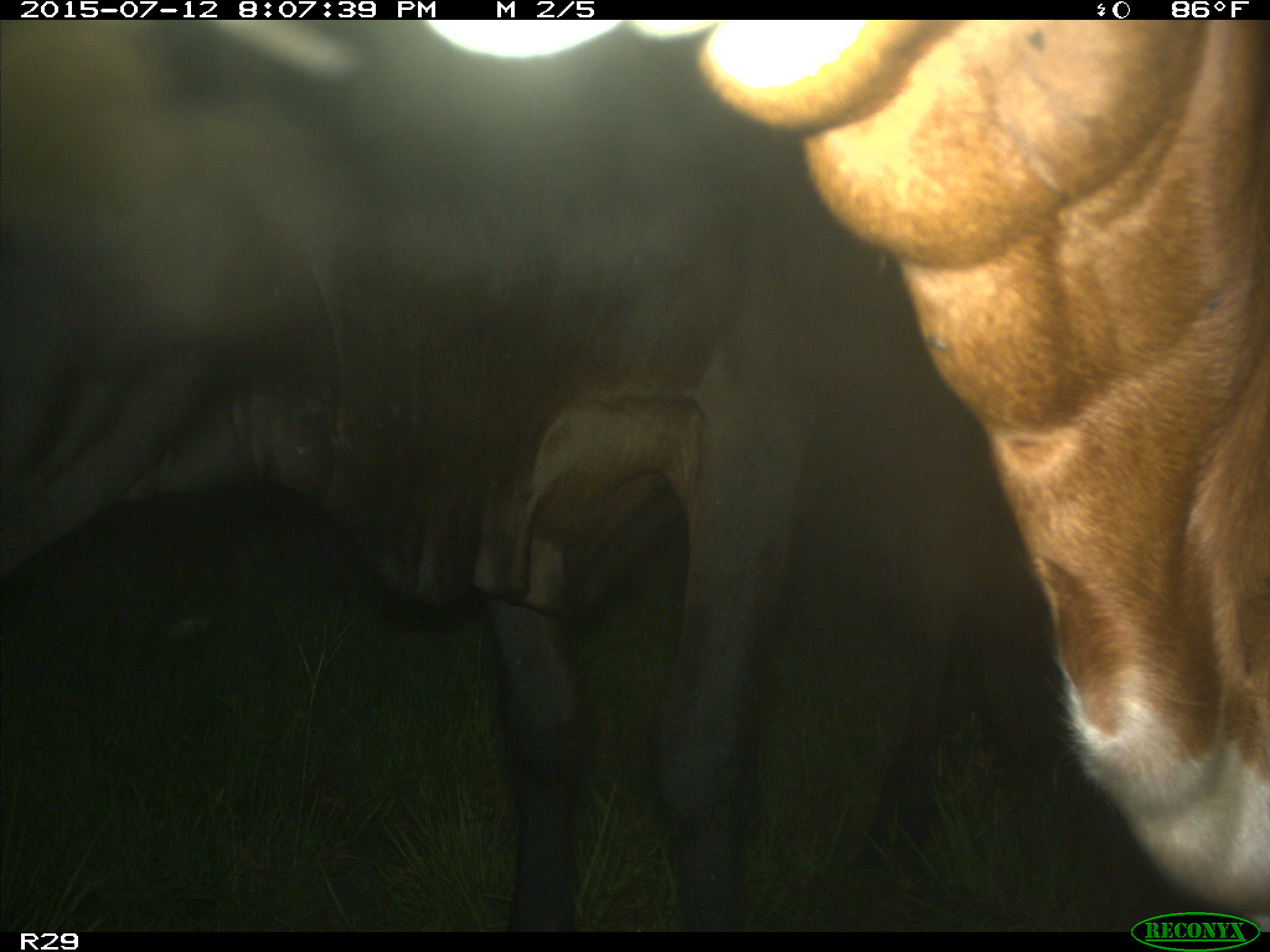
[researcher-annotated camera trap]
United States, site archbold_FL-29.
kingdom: Animalia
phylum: Chordata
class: Mammalia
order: Artiodactyla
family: Bovidae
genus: Bos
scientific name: Bos taurus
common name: domestic cow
Bos taurus (domestic cow).